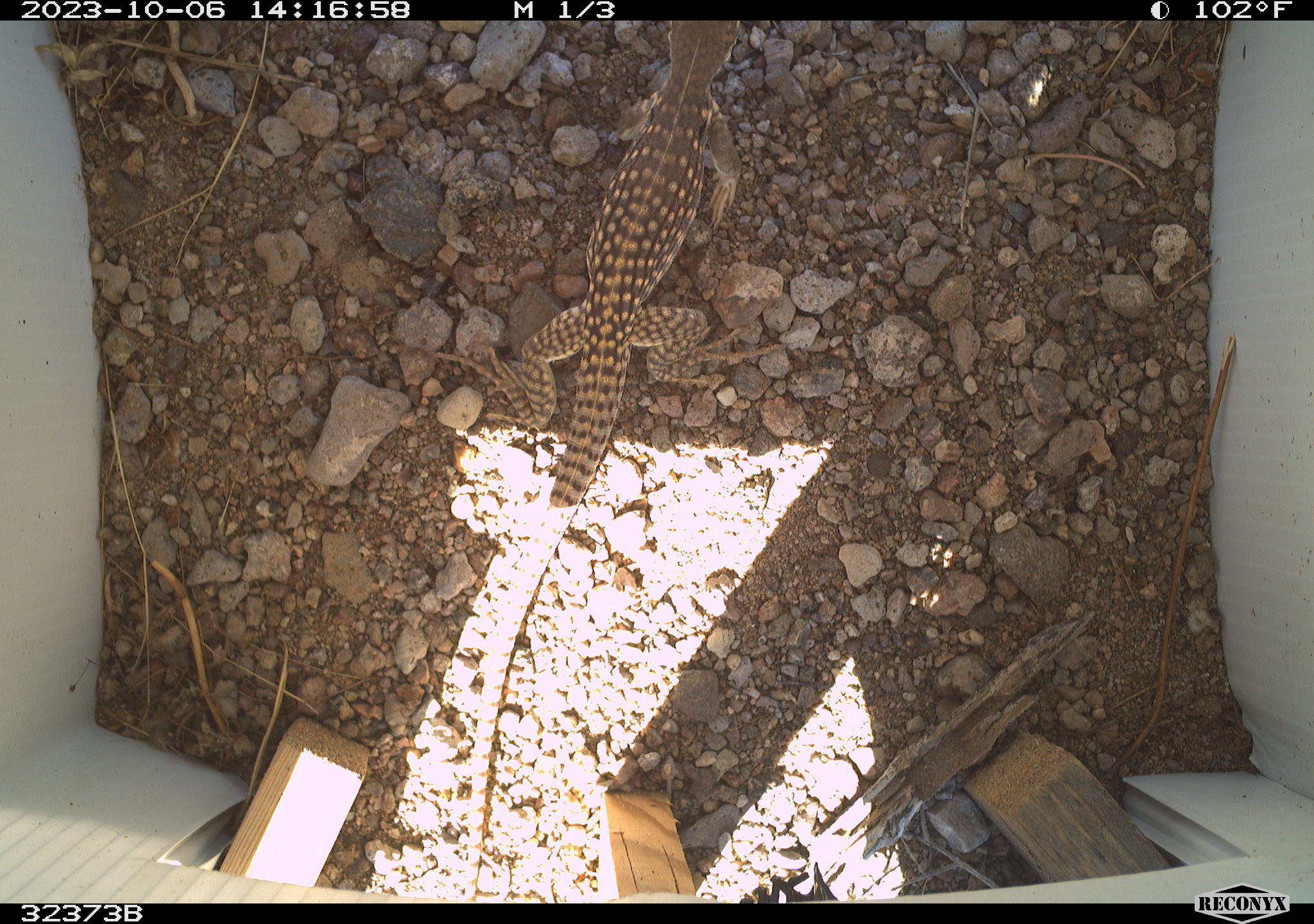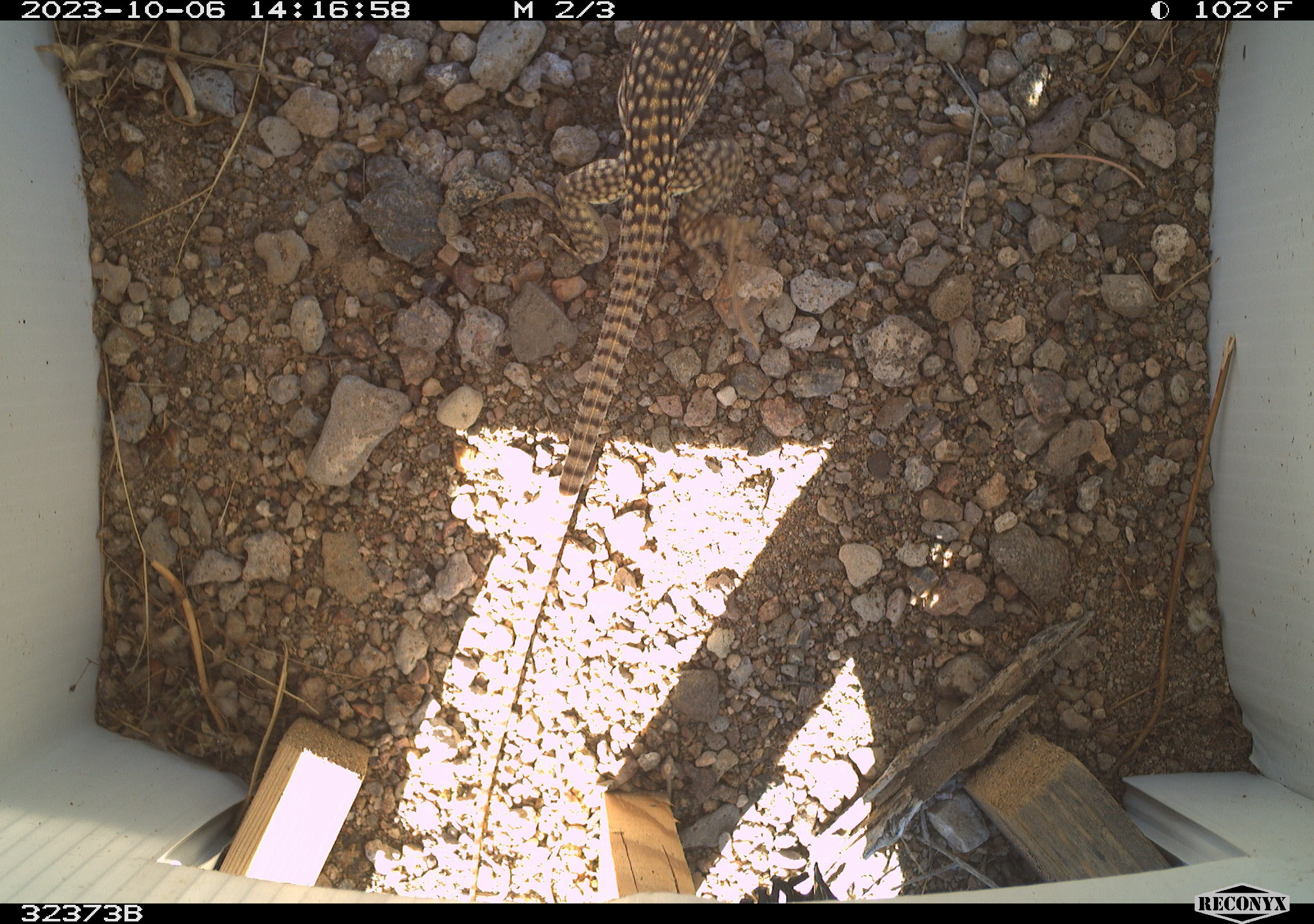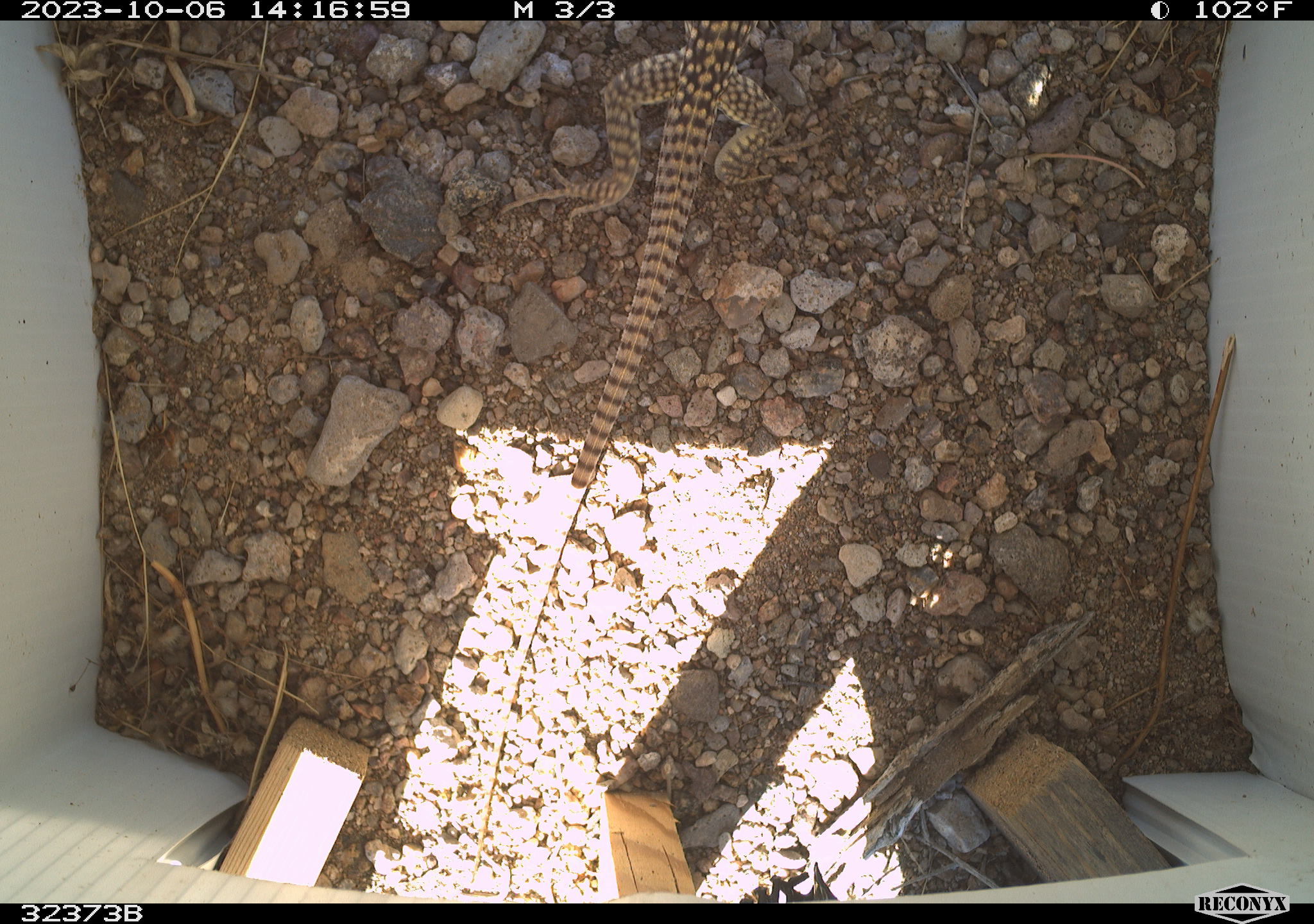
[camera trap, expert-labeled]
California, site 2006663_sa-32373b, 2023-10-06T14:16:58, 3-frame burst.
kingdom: Animalia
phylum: Chordata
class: Reptilia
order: Squamata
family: Iguanidae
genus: Dipsosaurus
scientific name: Dipsosaurus dorsalis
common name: common desert iguana